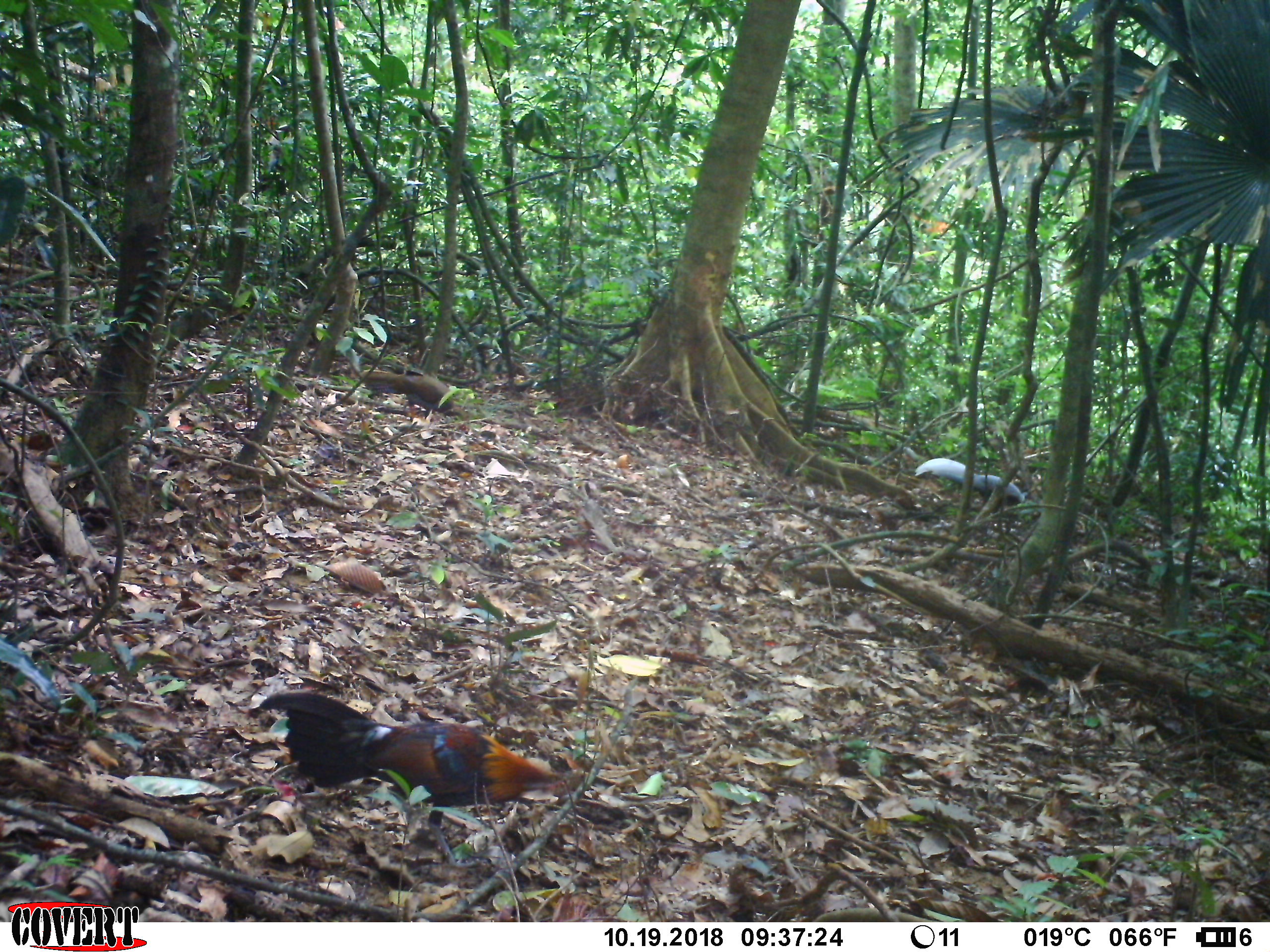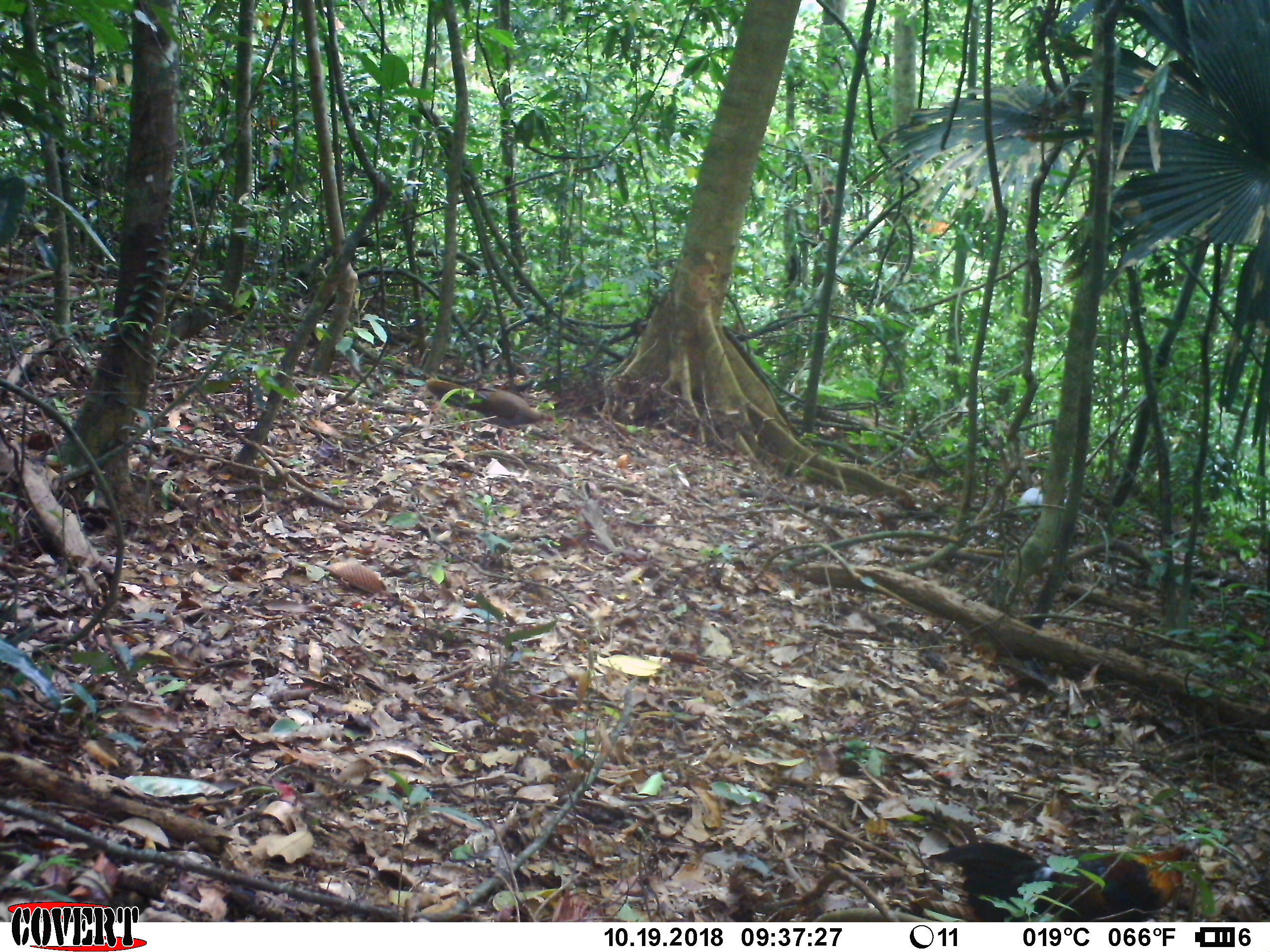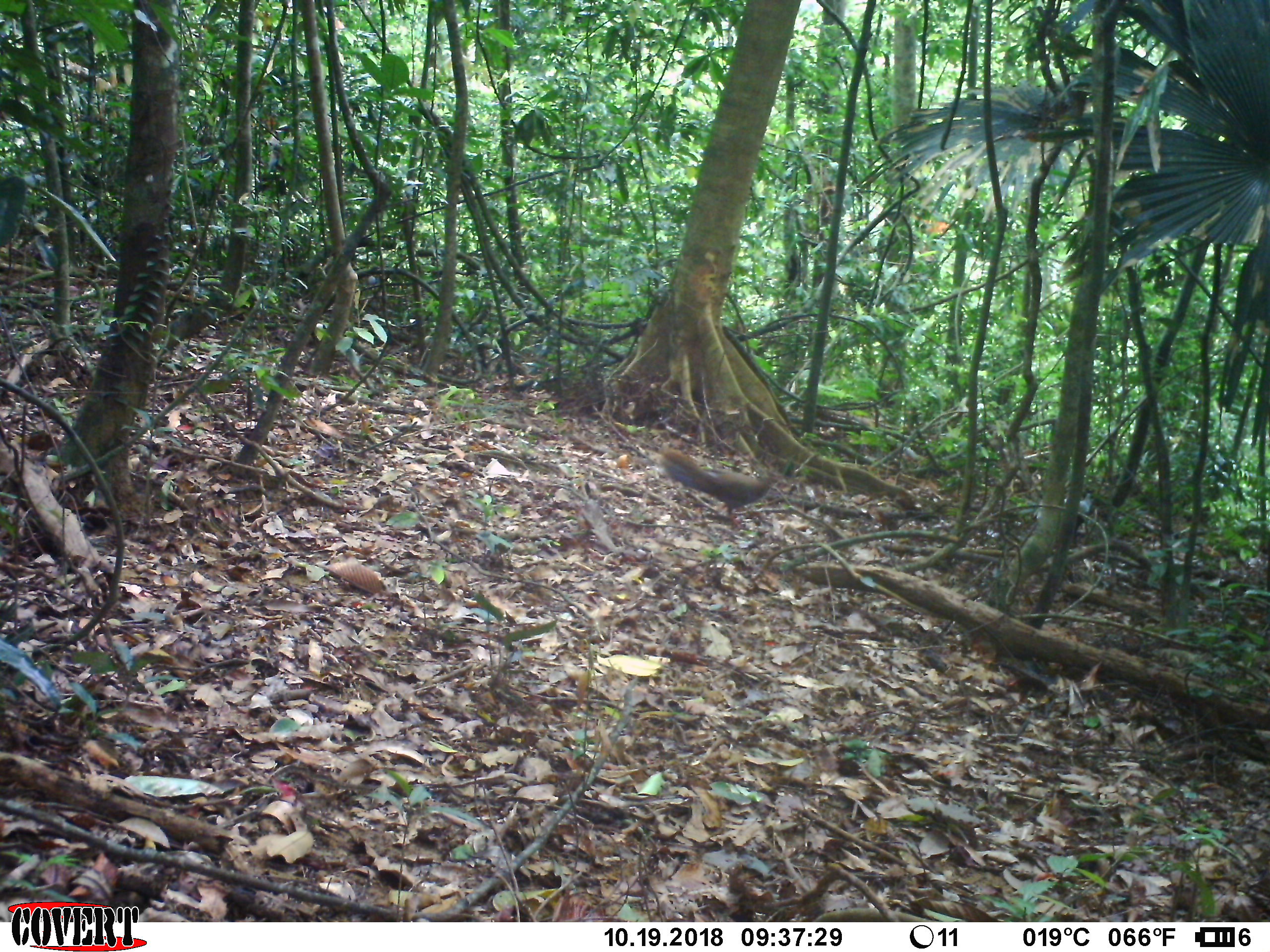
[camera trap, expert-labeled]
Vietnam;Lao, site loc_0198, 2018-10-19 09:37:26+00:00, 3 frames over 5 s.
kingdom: Animalia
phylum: Chordata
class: Aves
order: Galliformes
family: Phasianidae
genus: Gallus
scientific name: Gallus gallus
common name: red junglefowl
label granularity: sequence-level